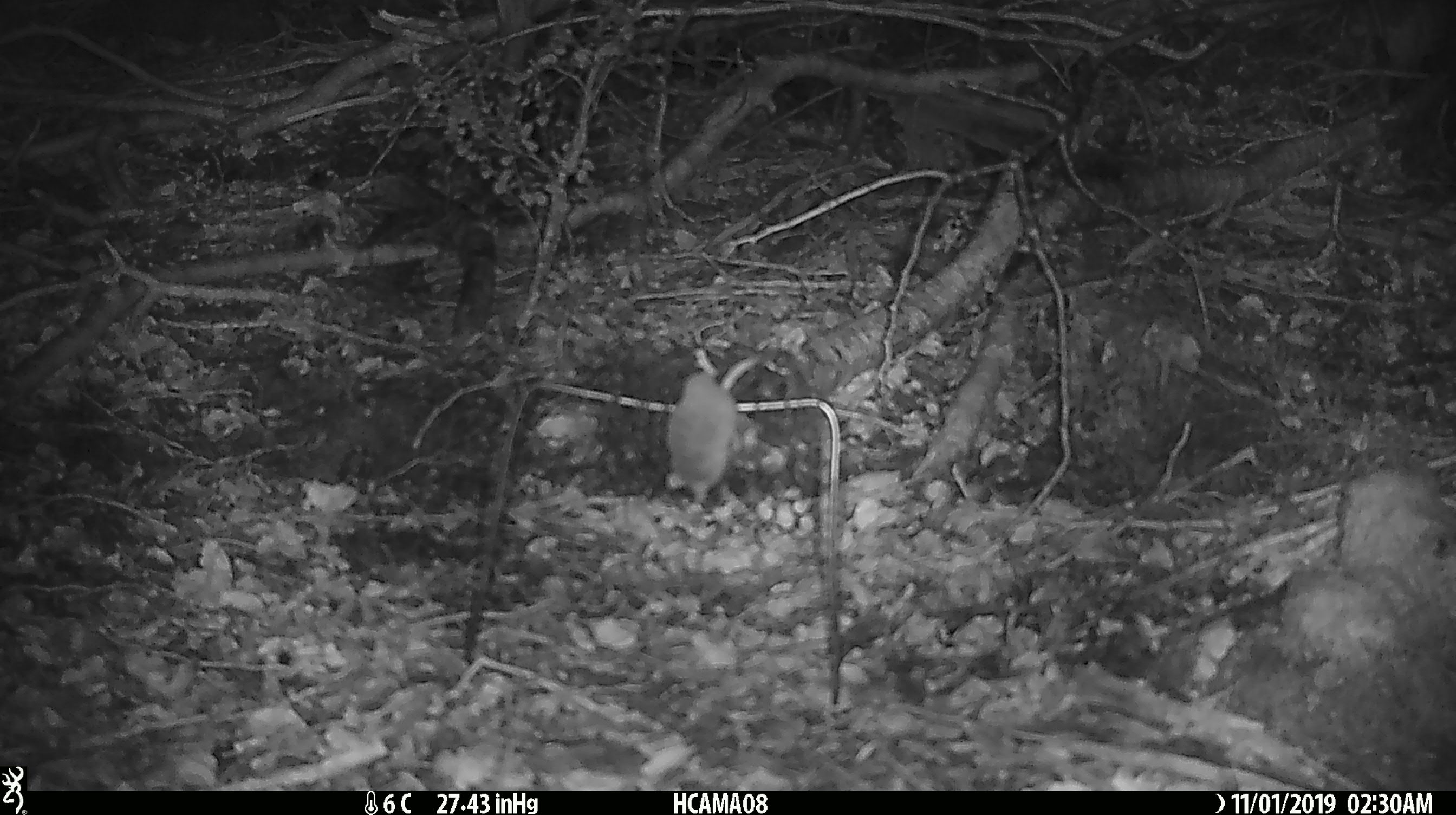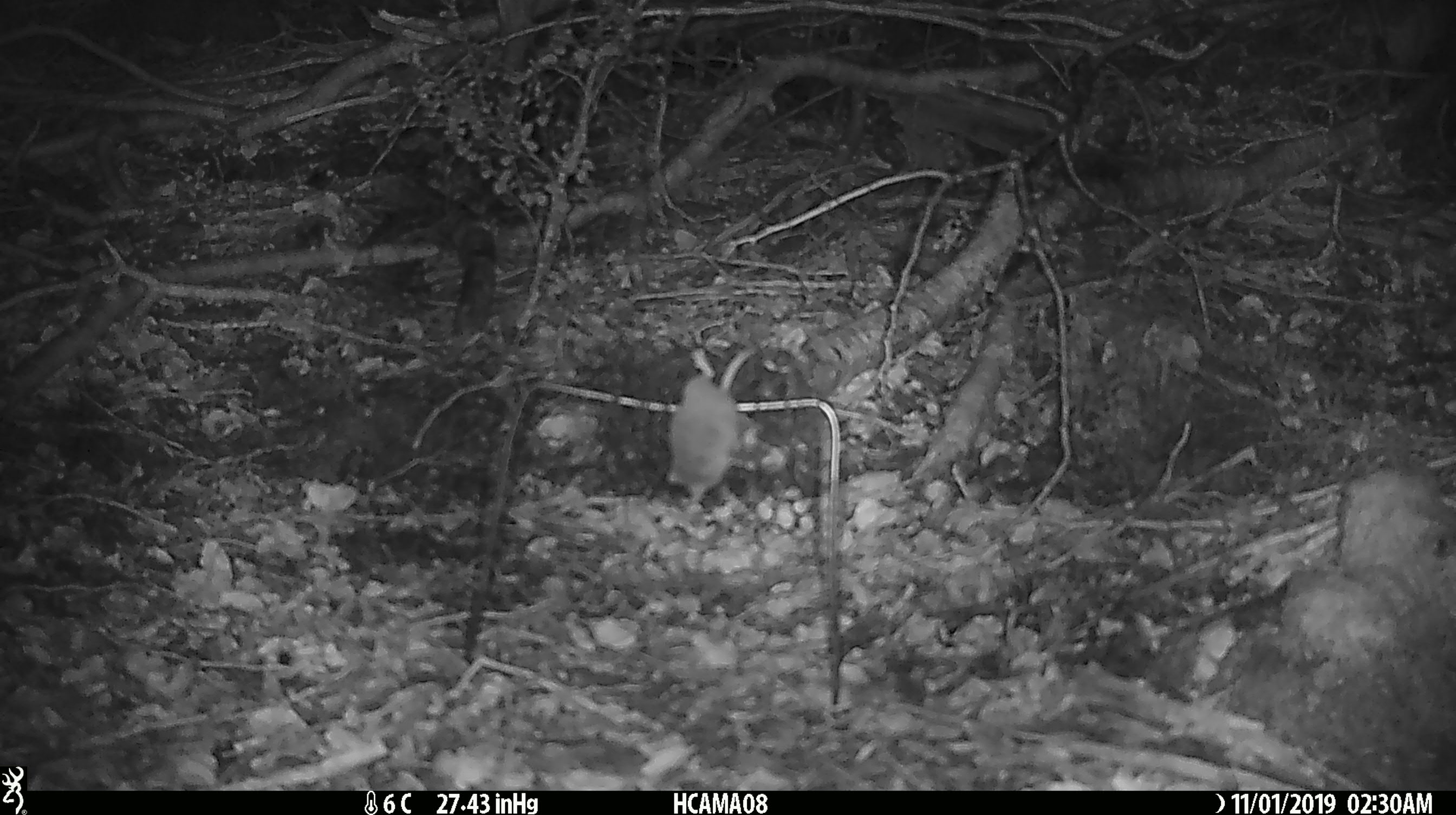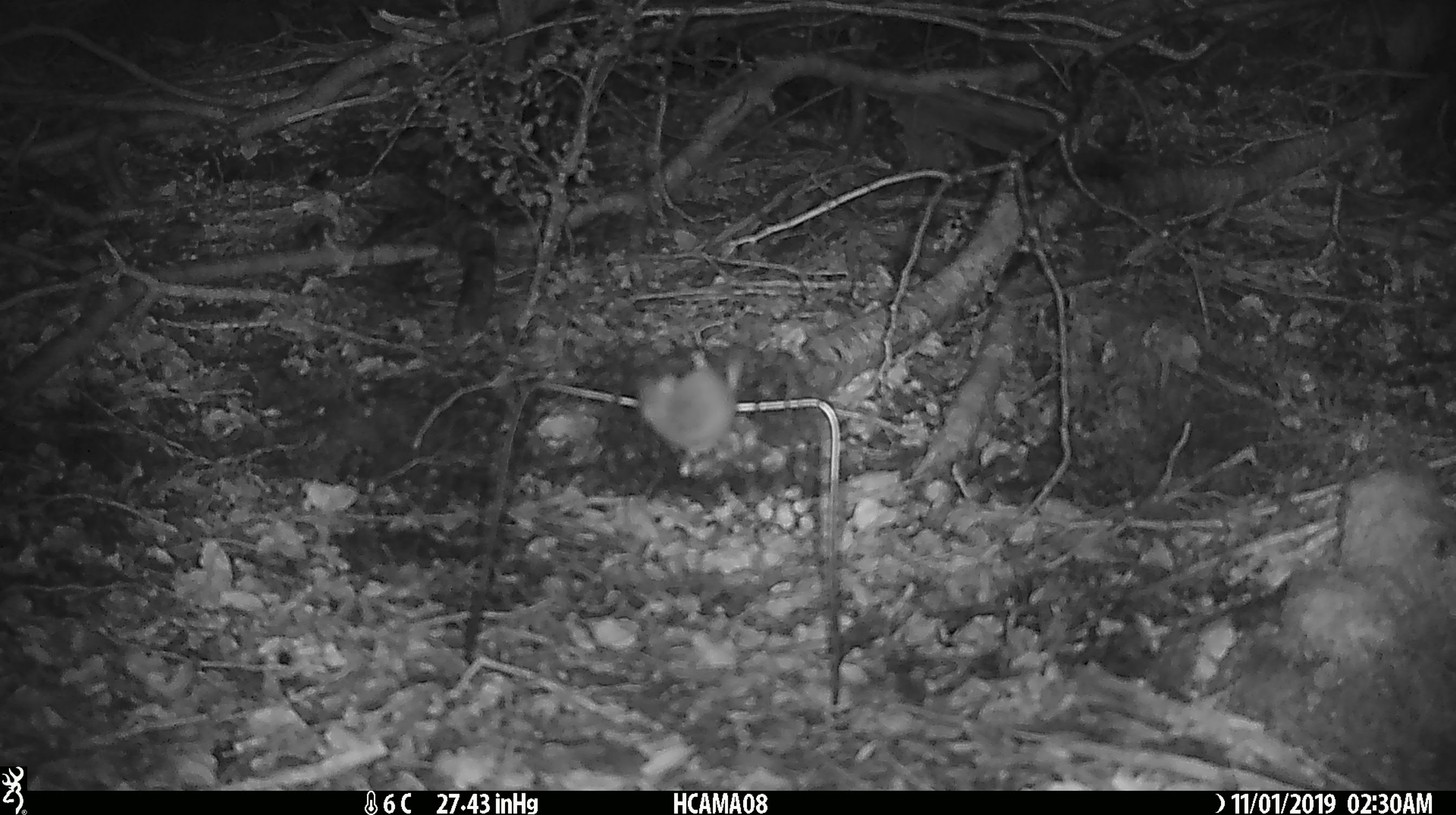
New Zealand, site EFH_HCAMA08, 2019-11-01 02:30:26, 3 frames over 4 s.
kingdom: Animalia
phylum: Chordata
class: Mammalia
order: Rodentia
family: Muridae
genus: Mus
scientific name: Mus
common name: mouse